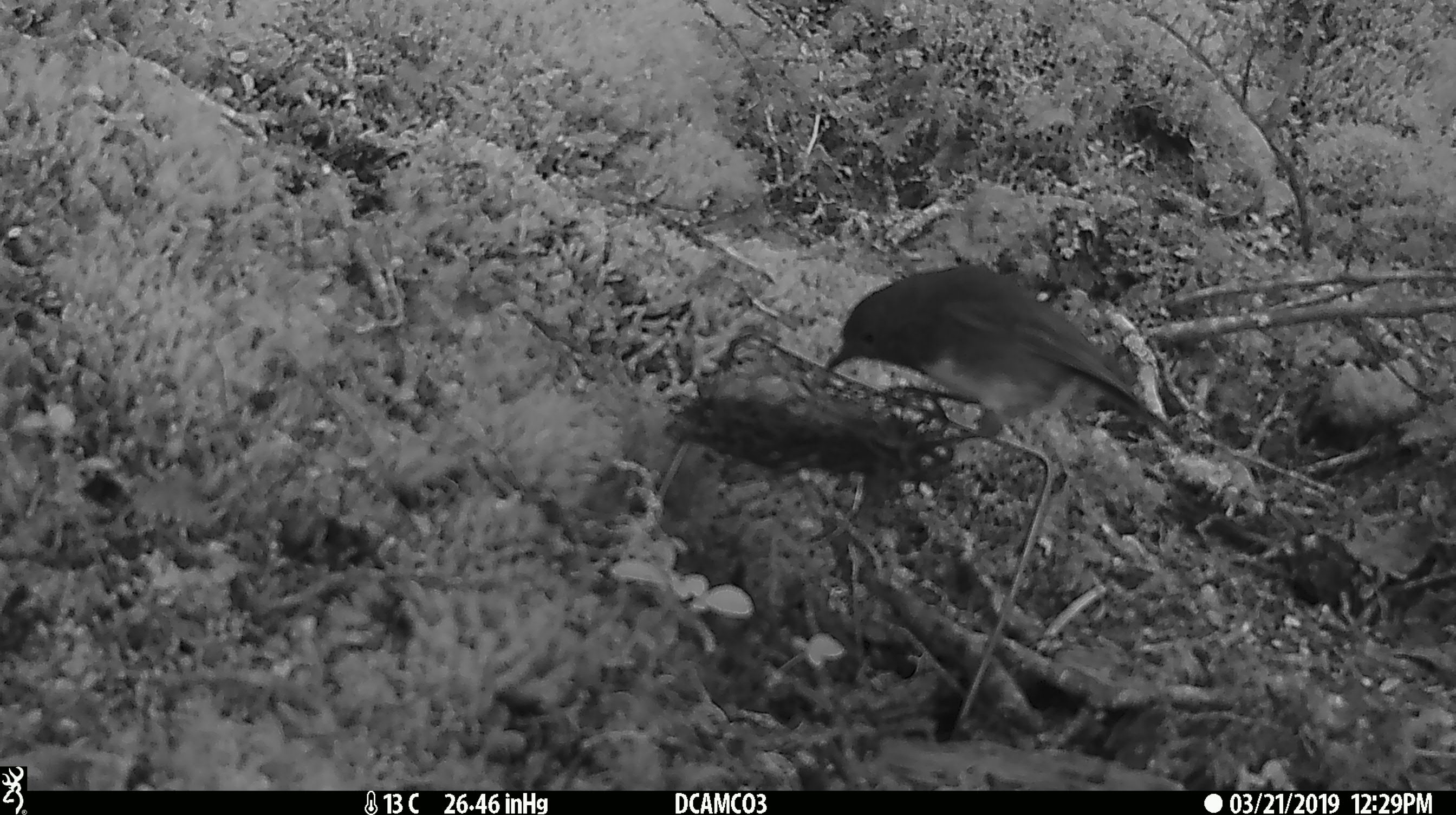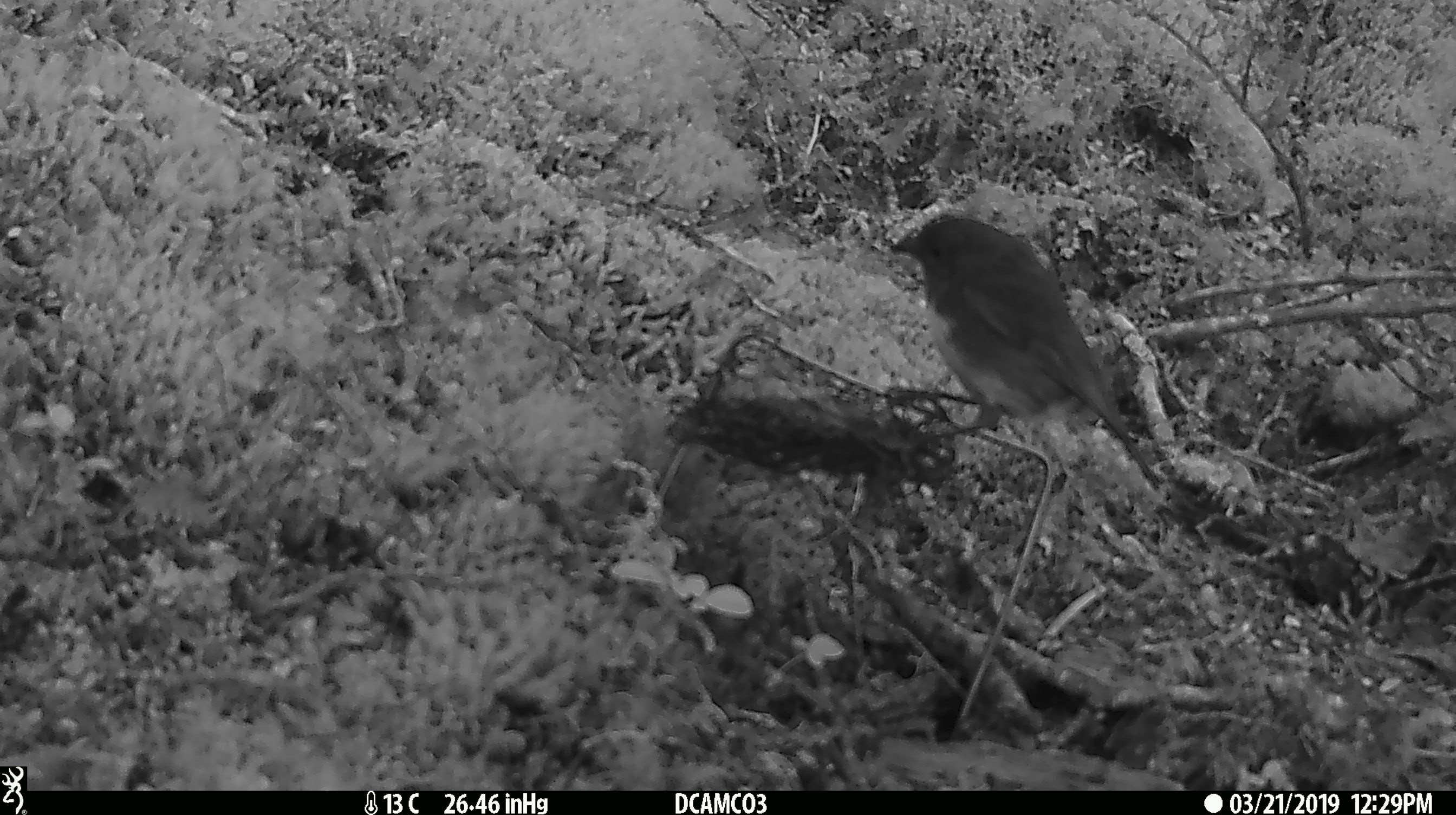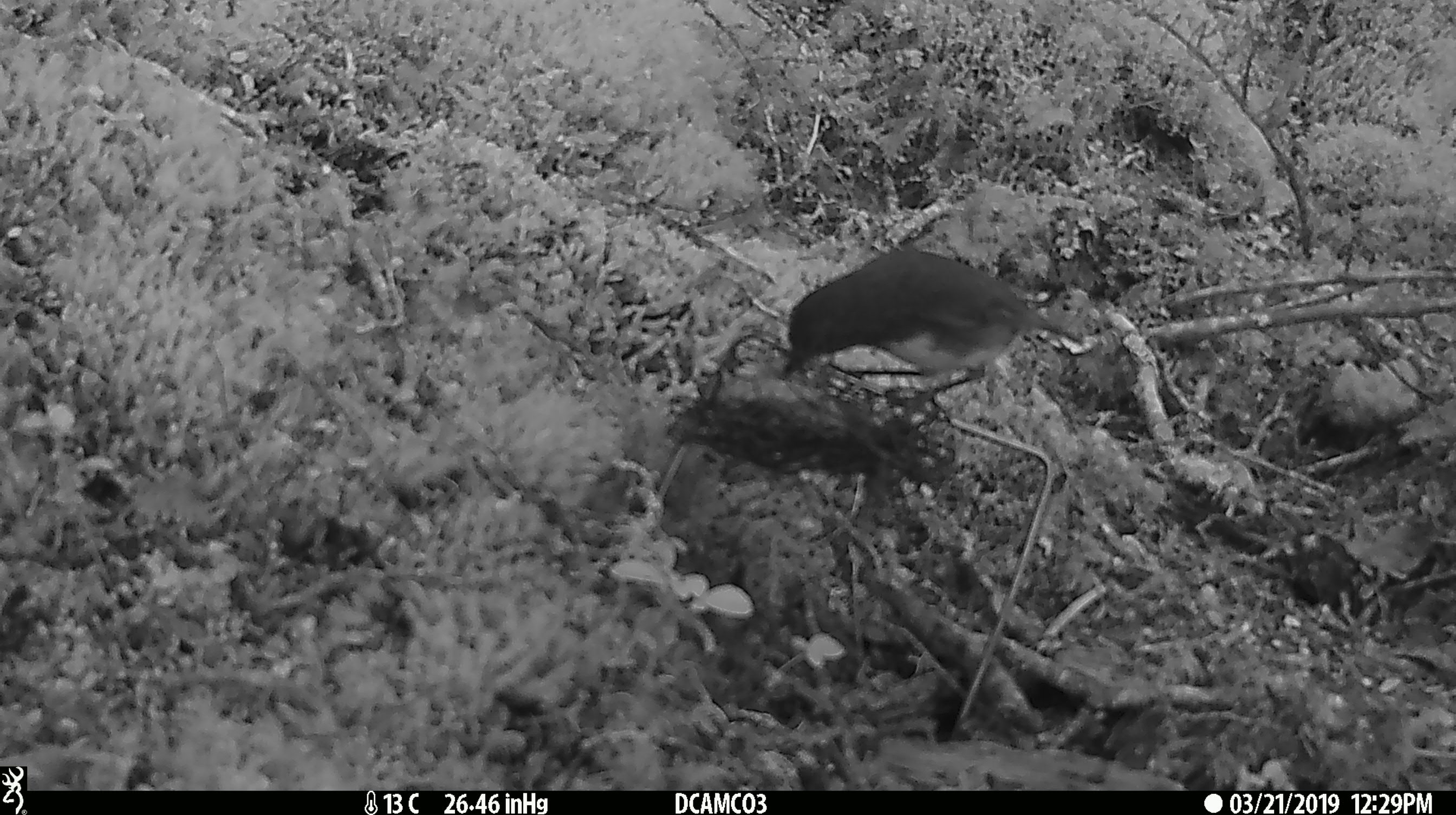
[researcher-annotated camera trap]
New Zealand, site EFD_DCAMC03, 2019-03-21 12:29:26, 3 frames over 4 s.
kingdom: Animalia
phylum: Chordata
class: Aves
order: Passeriformes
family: Petroicidae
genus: Petroica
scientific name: Petroica australis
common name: new zealand robin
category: robin